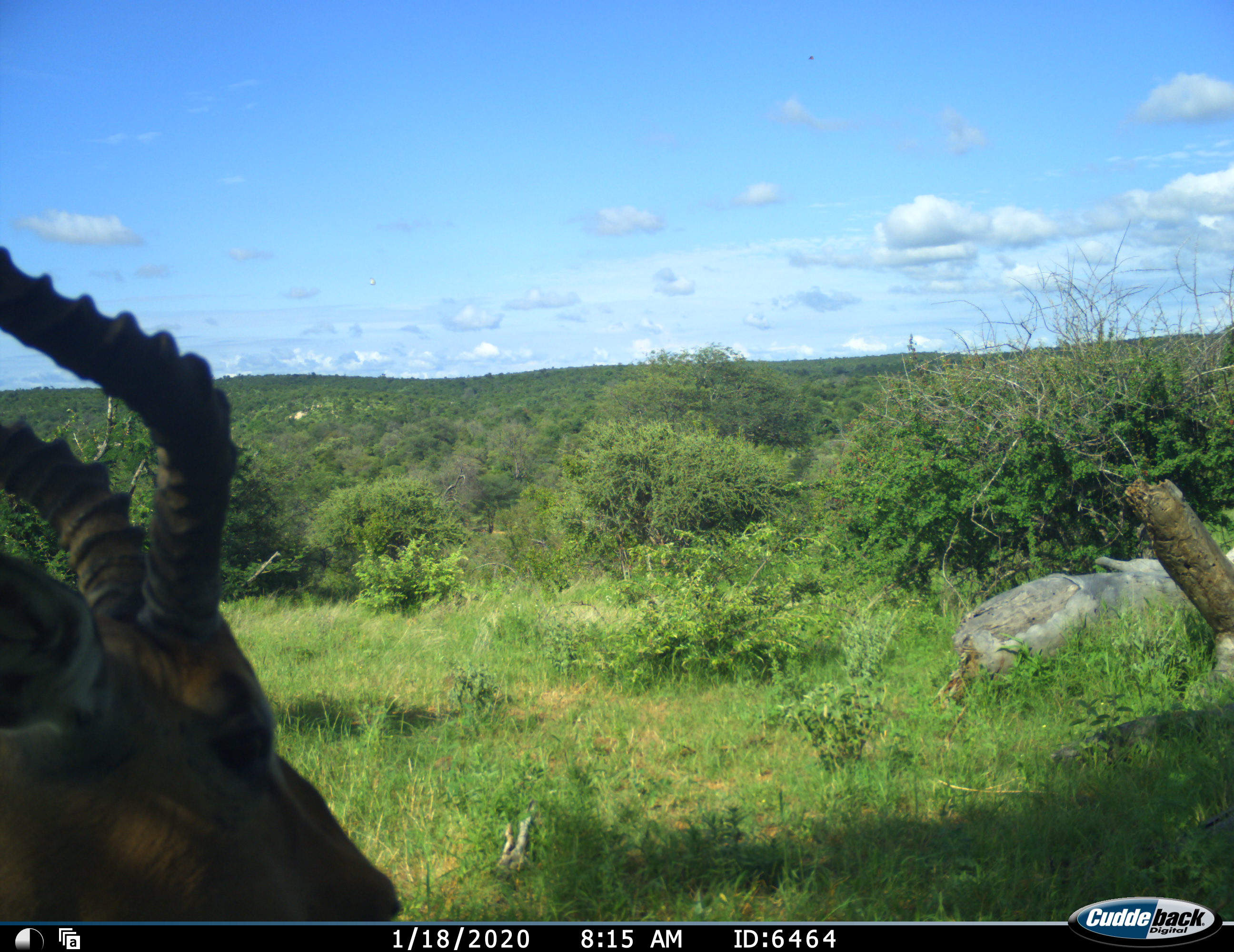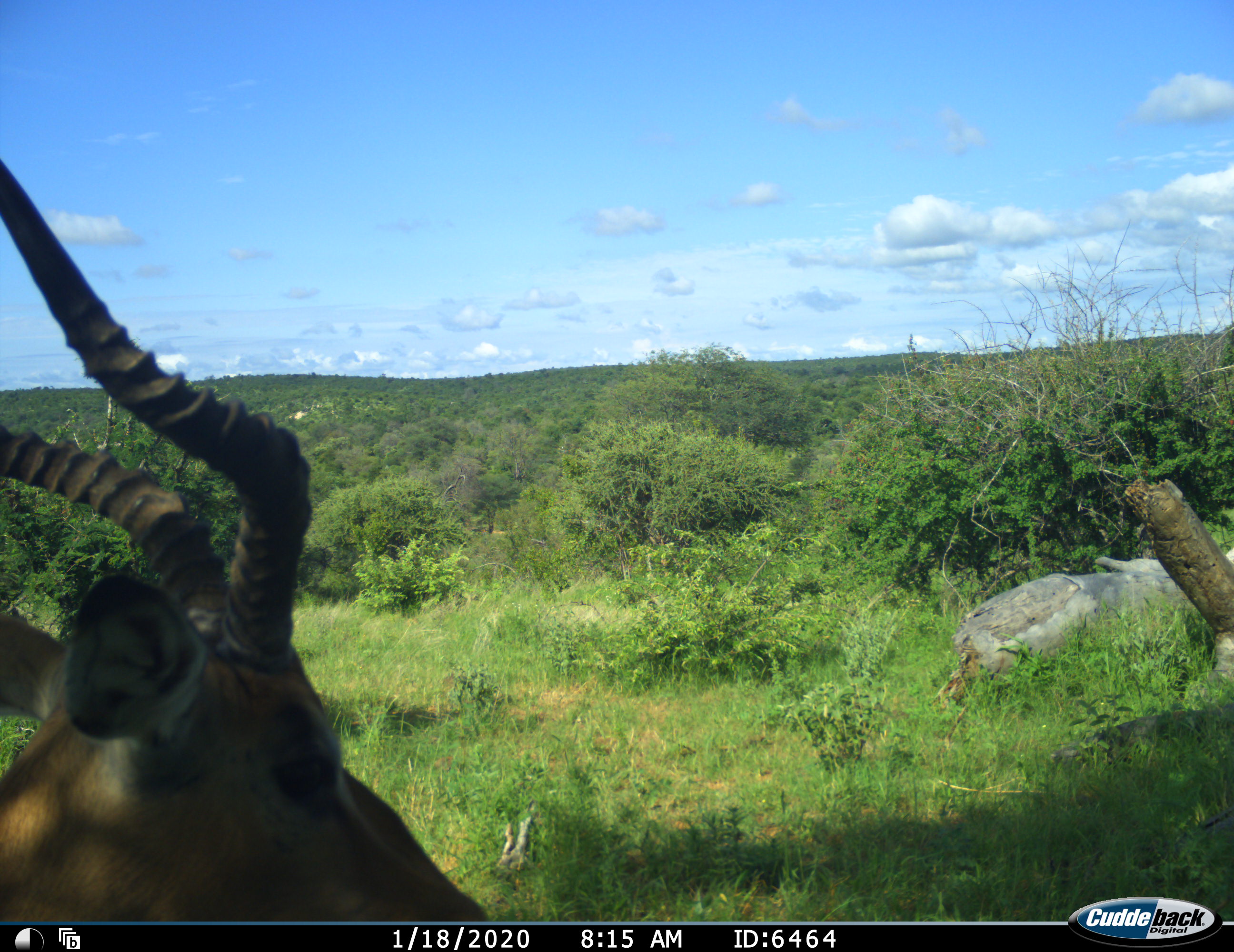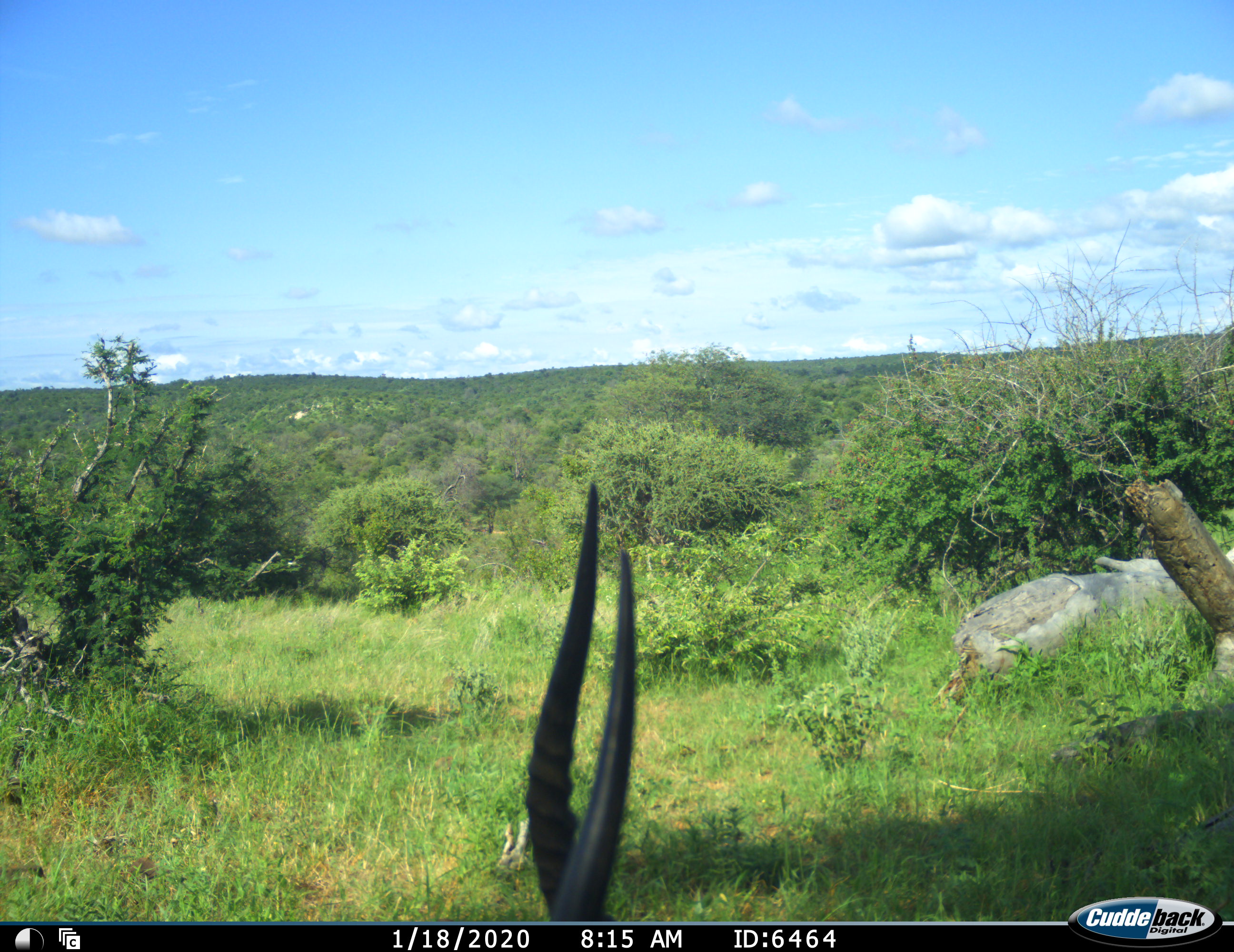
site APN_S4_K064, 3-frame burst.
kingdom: Animalia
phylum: Chordata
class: Mammalia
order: Artiodactyla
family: Bovidae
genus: Aepyceros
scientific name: Aepyceros melampus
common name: impala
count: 1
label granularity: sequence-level